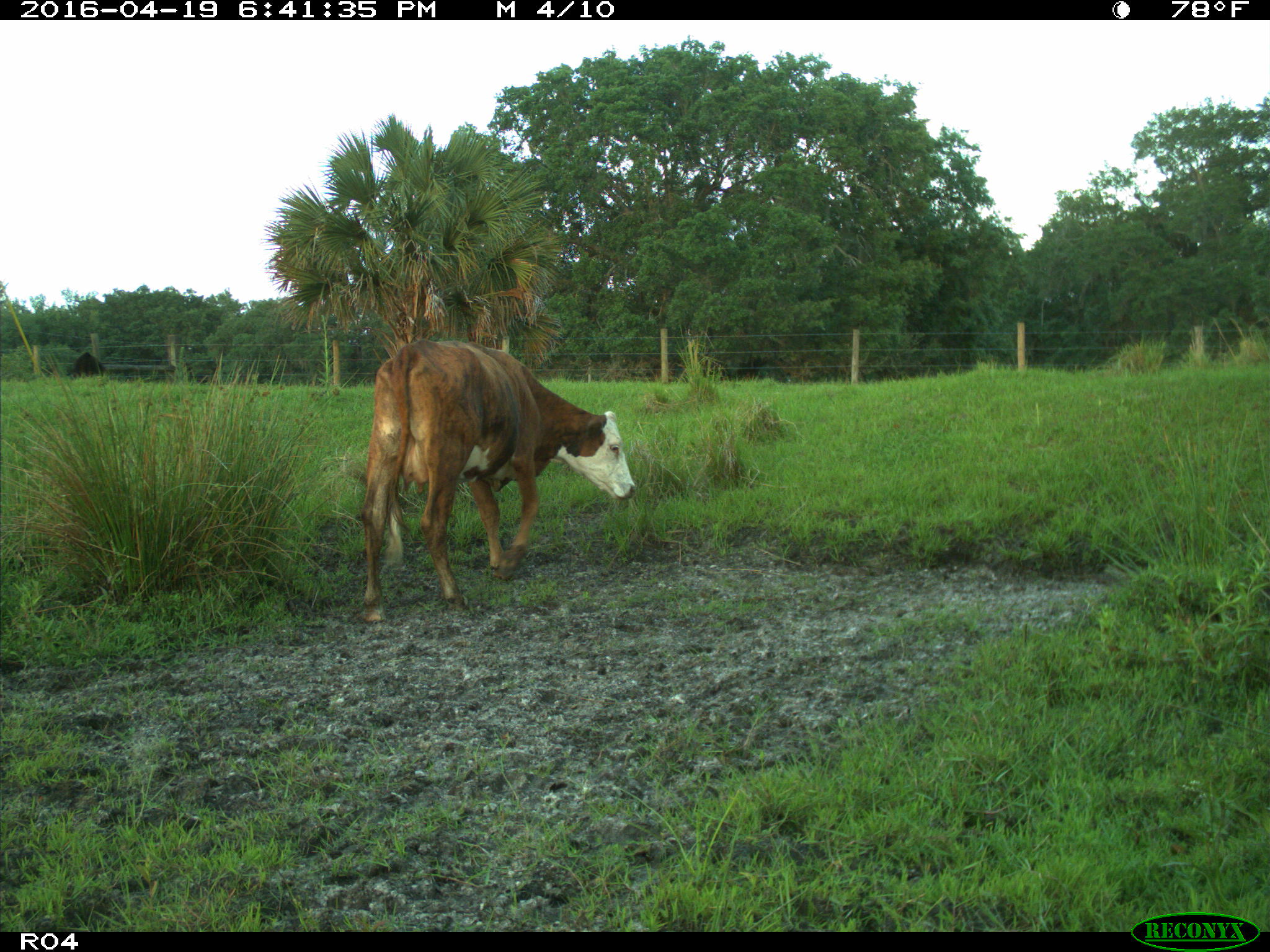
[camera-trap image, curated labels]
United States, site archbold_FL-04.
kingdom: Animalia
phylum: Chordata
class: Mammalia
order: Artiodactyla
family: Bovidae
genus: Bos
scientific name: Bos taurus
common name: domestic cow